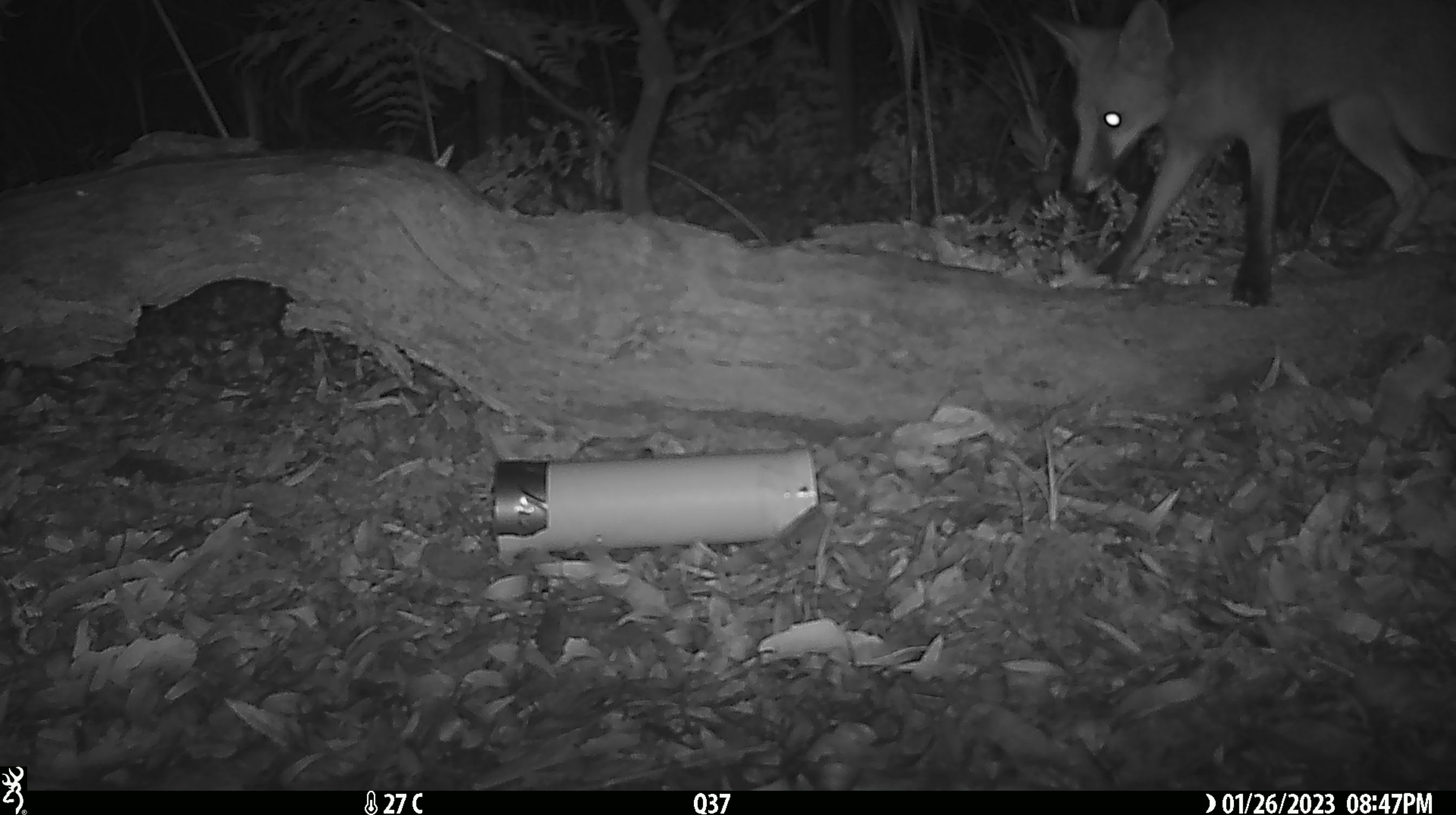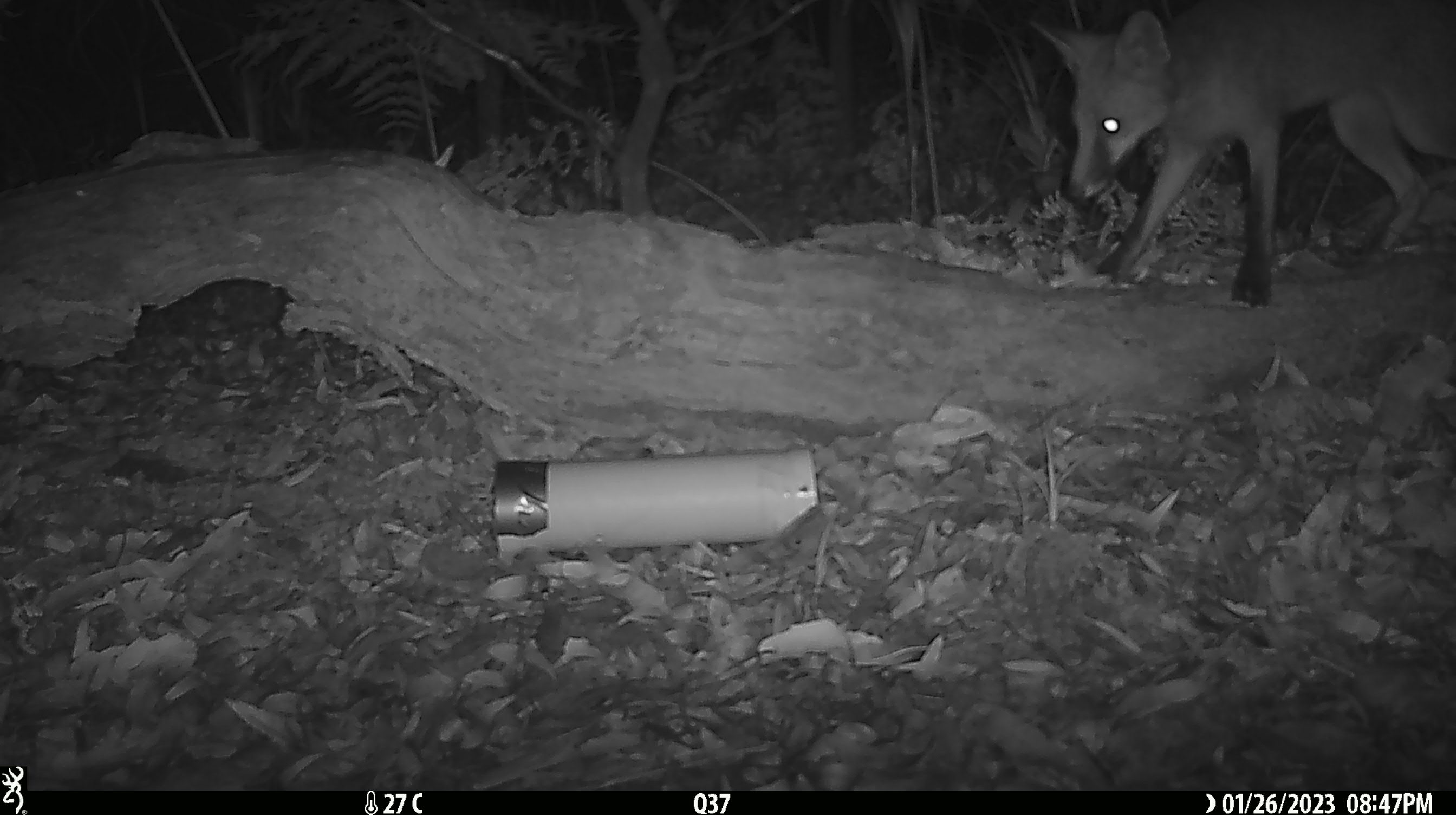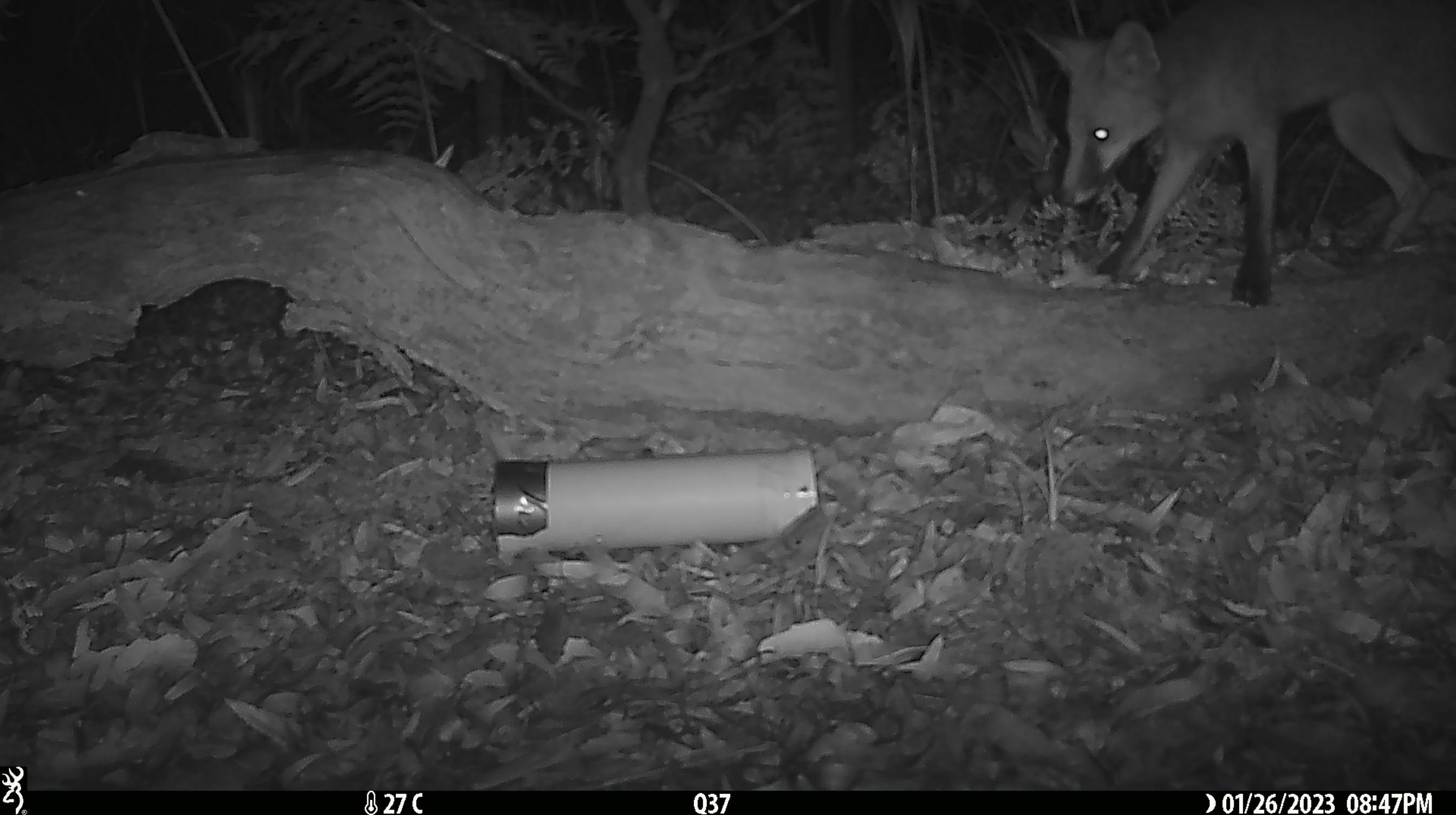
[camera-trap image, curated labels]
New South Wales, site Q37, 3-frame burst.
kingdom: Animalia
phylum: Chordata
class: Mammalia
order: Carnivora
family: Canidae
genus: Vulpes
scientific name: Vulpes vulpes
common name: red fox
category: fox